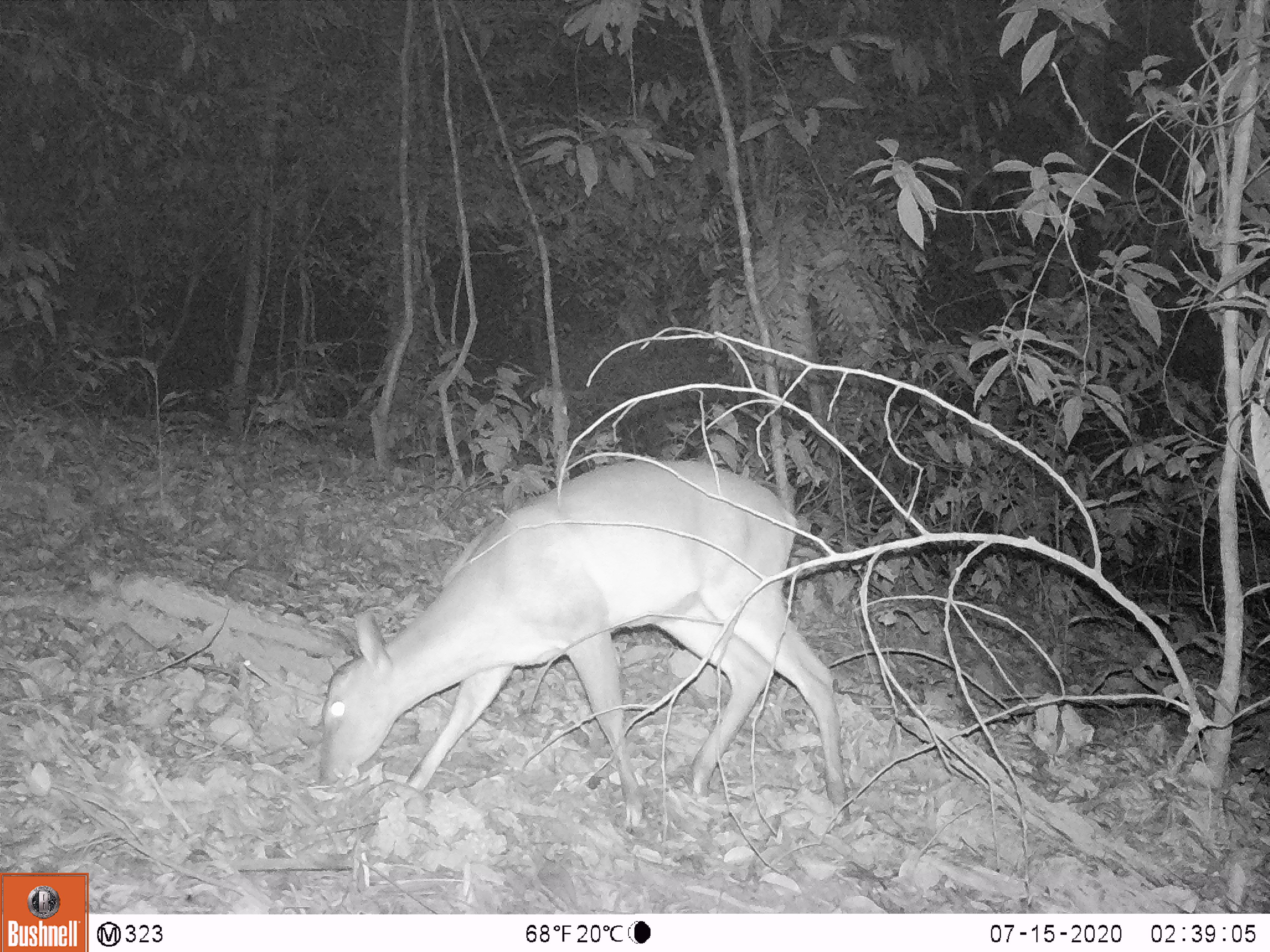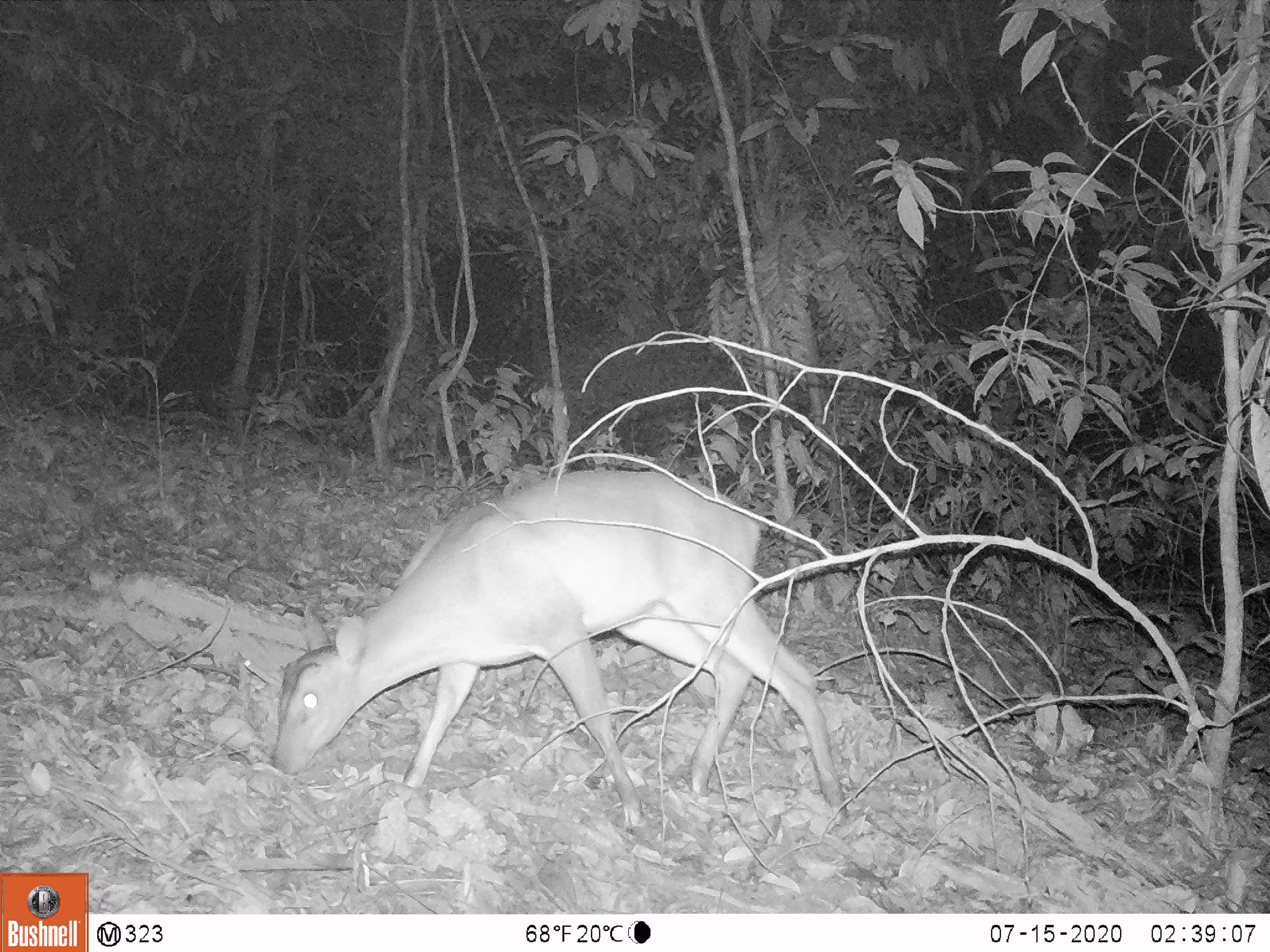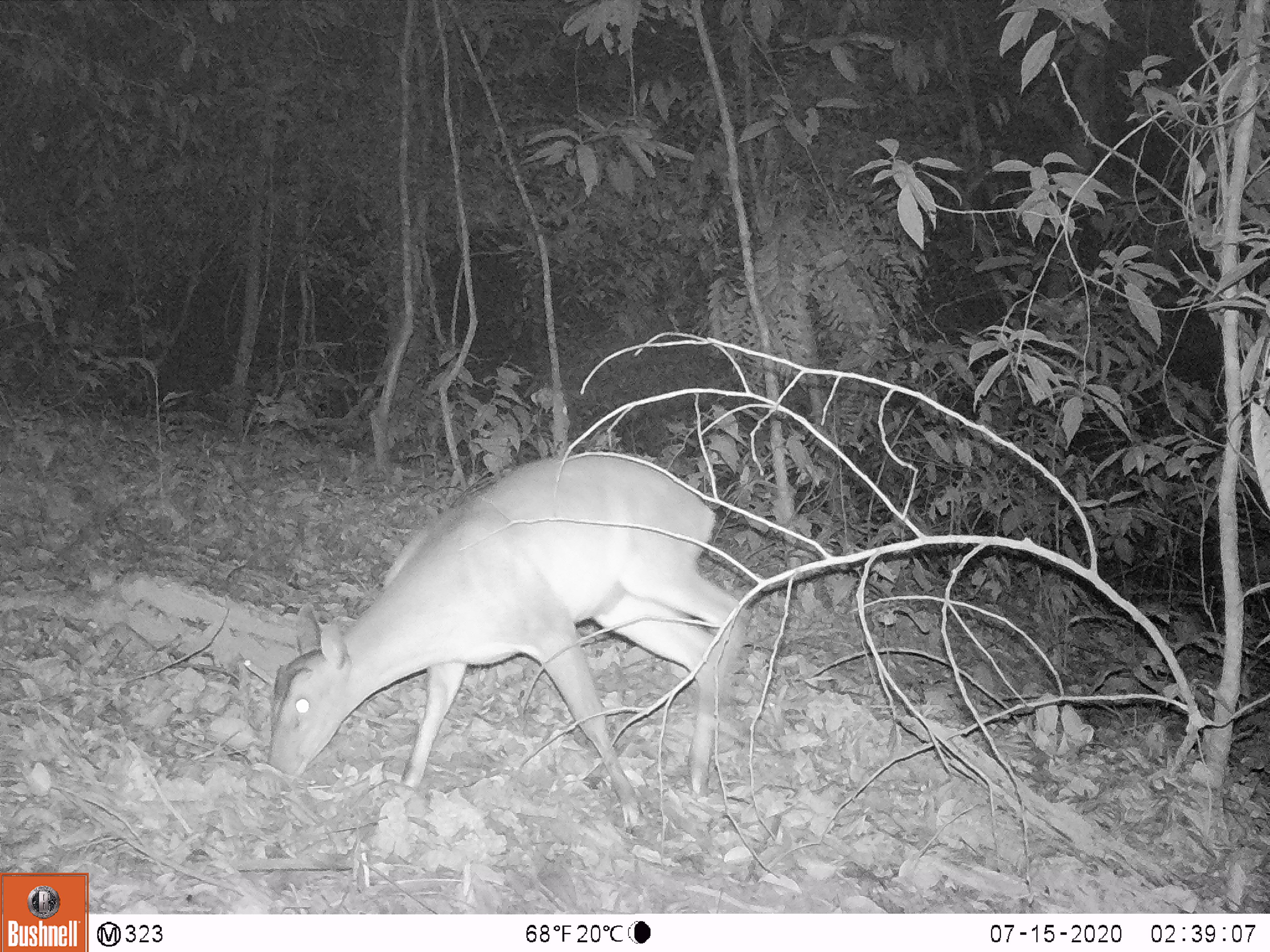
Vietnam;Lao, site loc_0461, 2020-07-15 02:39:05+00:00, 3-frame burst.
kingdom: Animalia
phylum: Chordata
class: Mammalia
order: Artiodactyla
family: Cervidae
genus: Muntiacus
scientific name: Muntiacus vuquangensis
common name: large-antlered muntjac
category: large antlered muntjac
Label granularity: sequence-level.